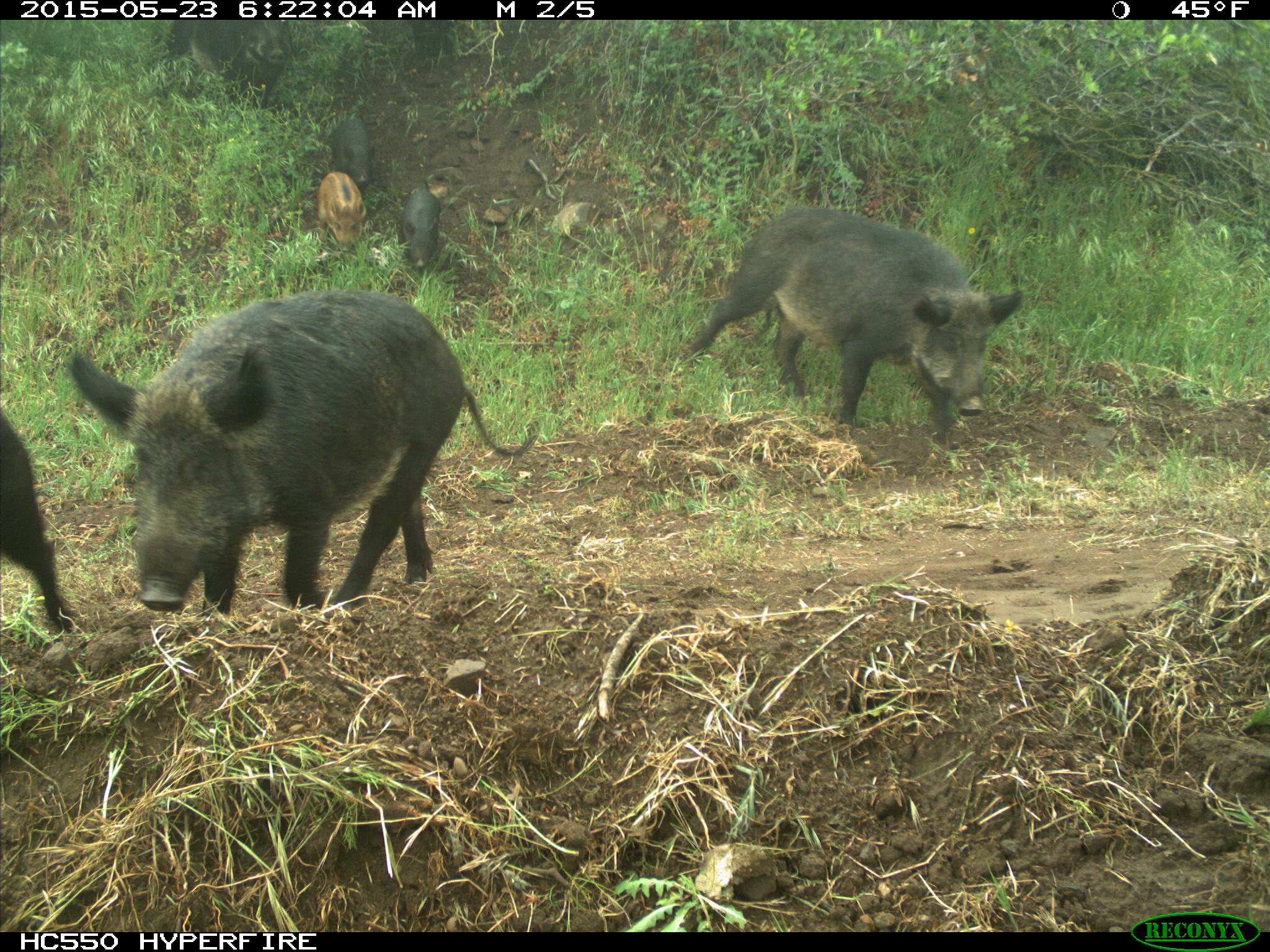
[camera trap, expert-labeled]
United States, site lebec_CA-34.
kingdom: Animalia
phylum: Chordata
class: Mammalia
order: Artiodactyla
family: Suidae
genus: Sus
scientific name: Sus scrofa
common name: wild boar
Sus scrofa (wild boar).